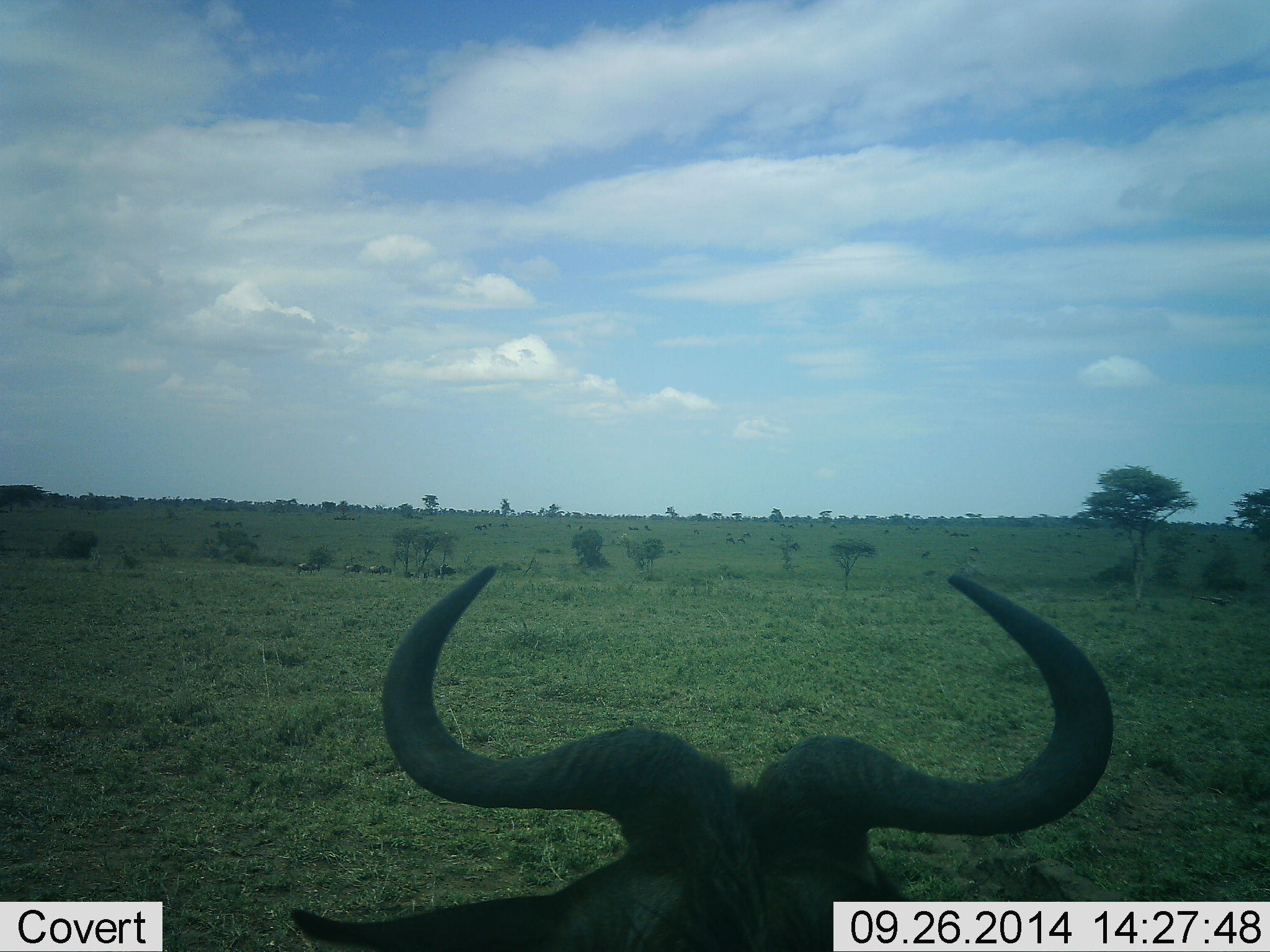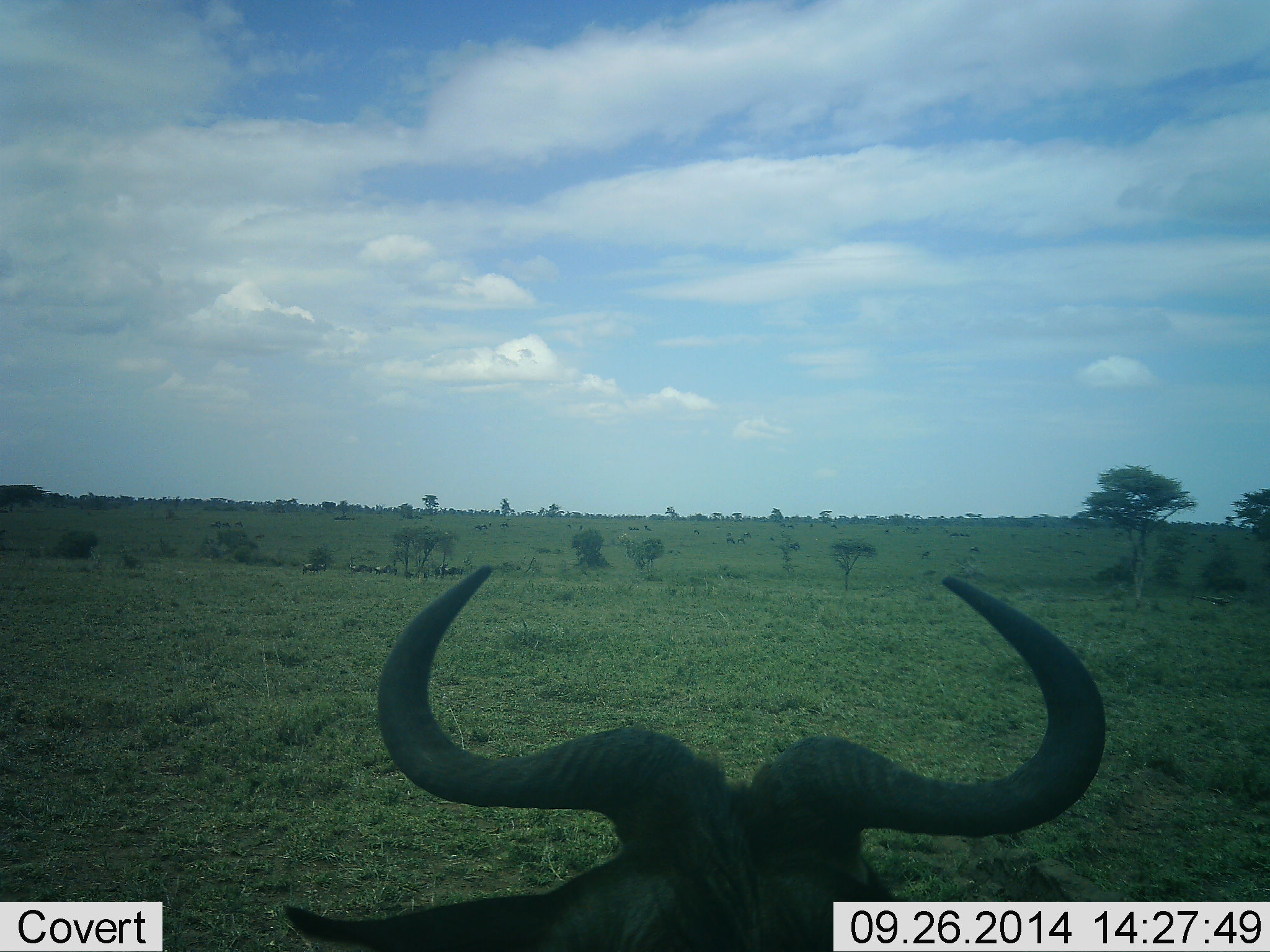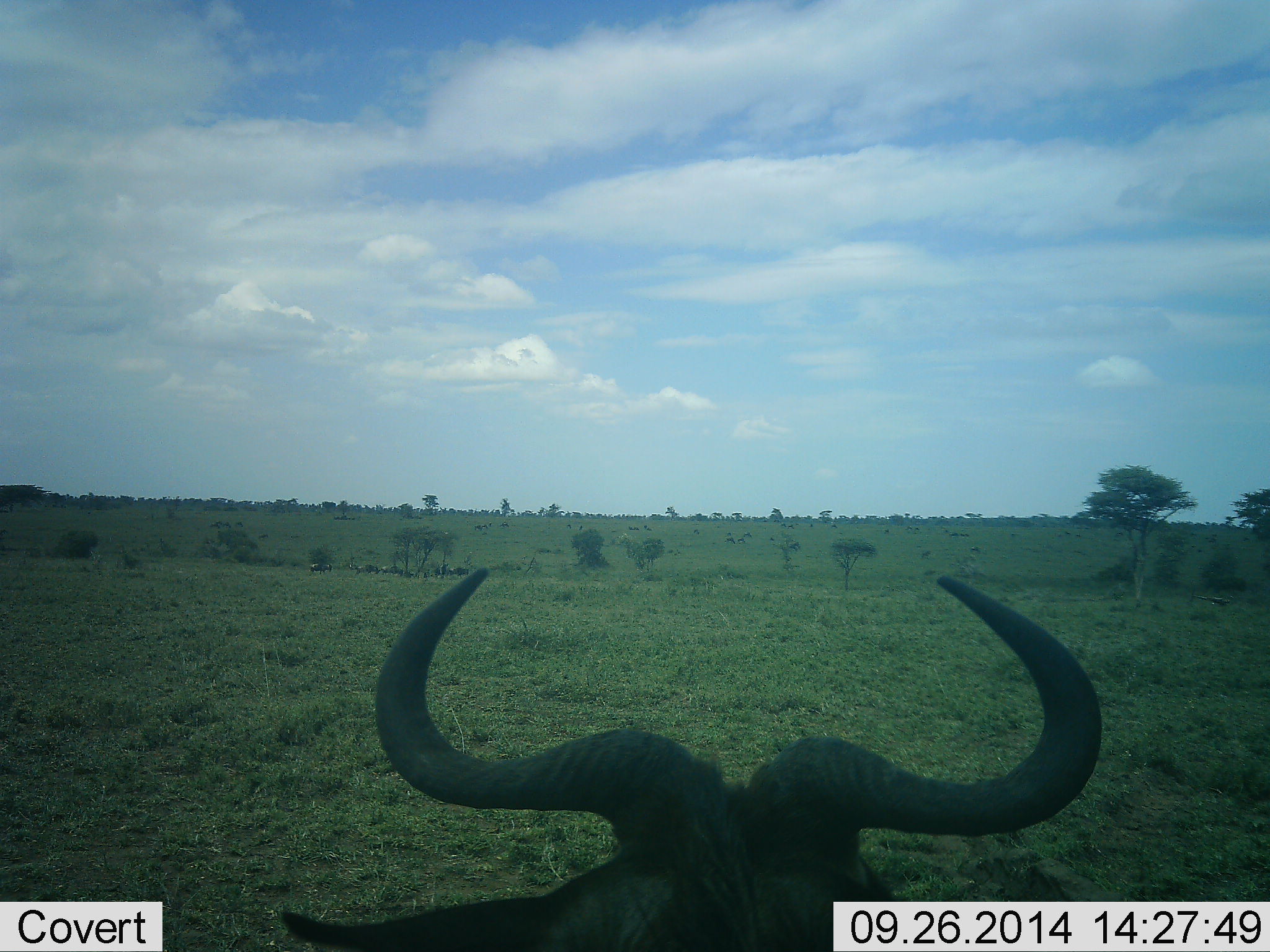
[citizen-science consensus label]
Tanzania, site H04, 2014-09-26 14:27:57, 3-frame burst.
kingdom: Animalia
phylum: Chordata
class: Mammalia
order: Artiodactyla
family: Bovidae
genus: Connochaetes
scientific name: Connochaetes taurinus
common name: blue wildebeest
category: wildebeest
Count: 1.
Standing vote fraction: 30%.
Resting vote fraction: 50%.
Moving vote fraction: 30%.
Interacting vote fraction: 0%.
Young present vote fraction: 0%.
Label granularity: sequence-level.